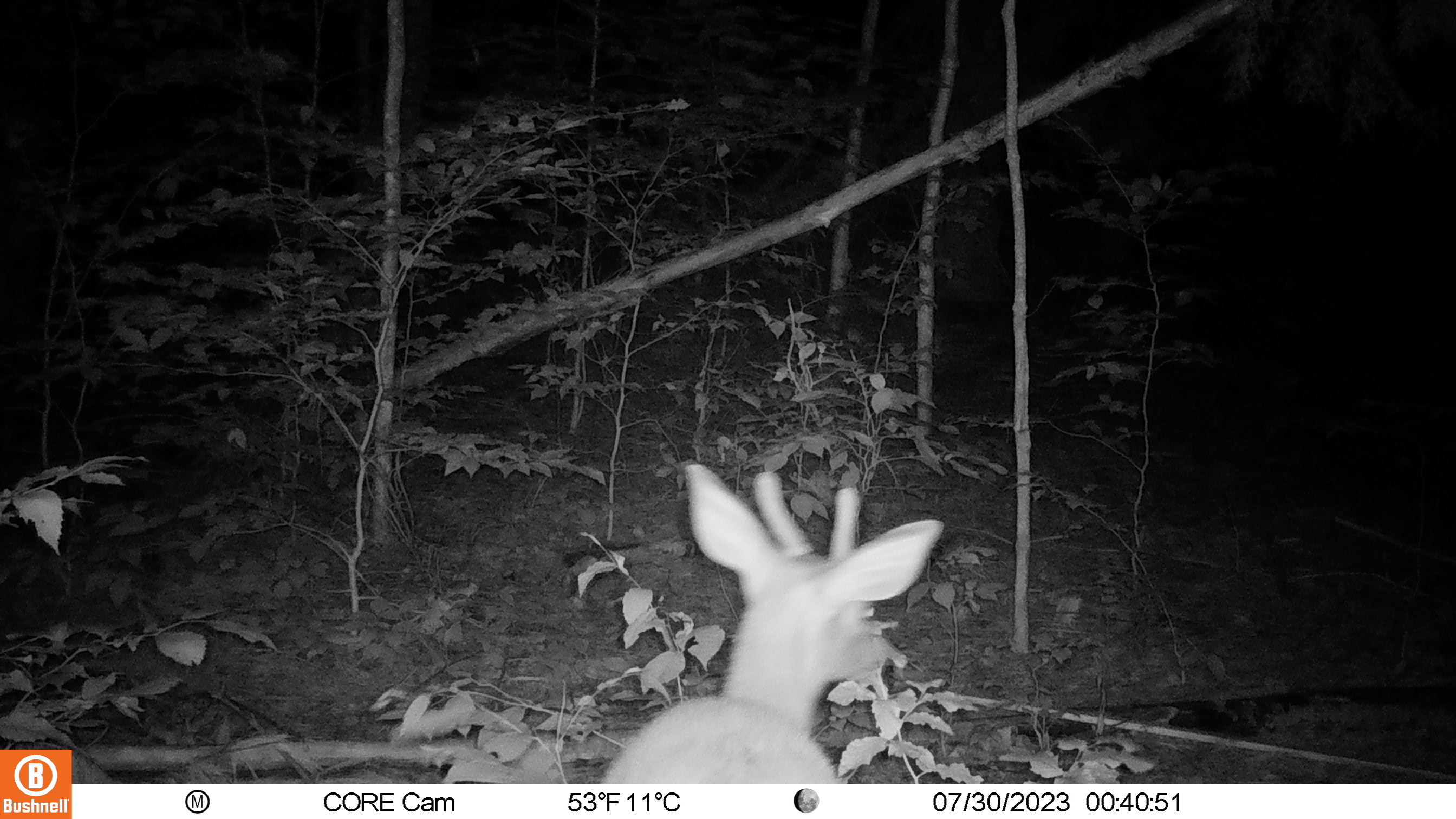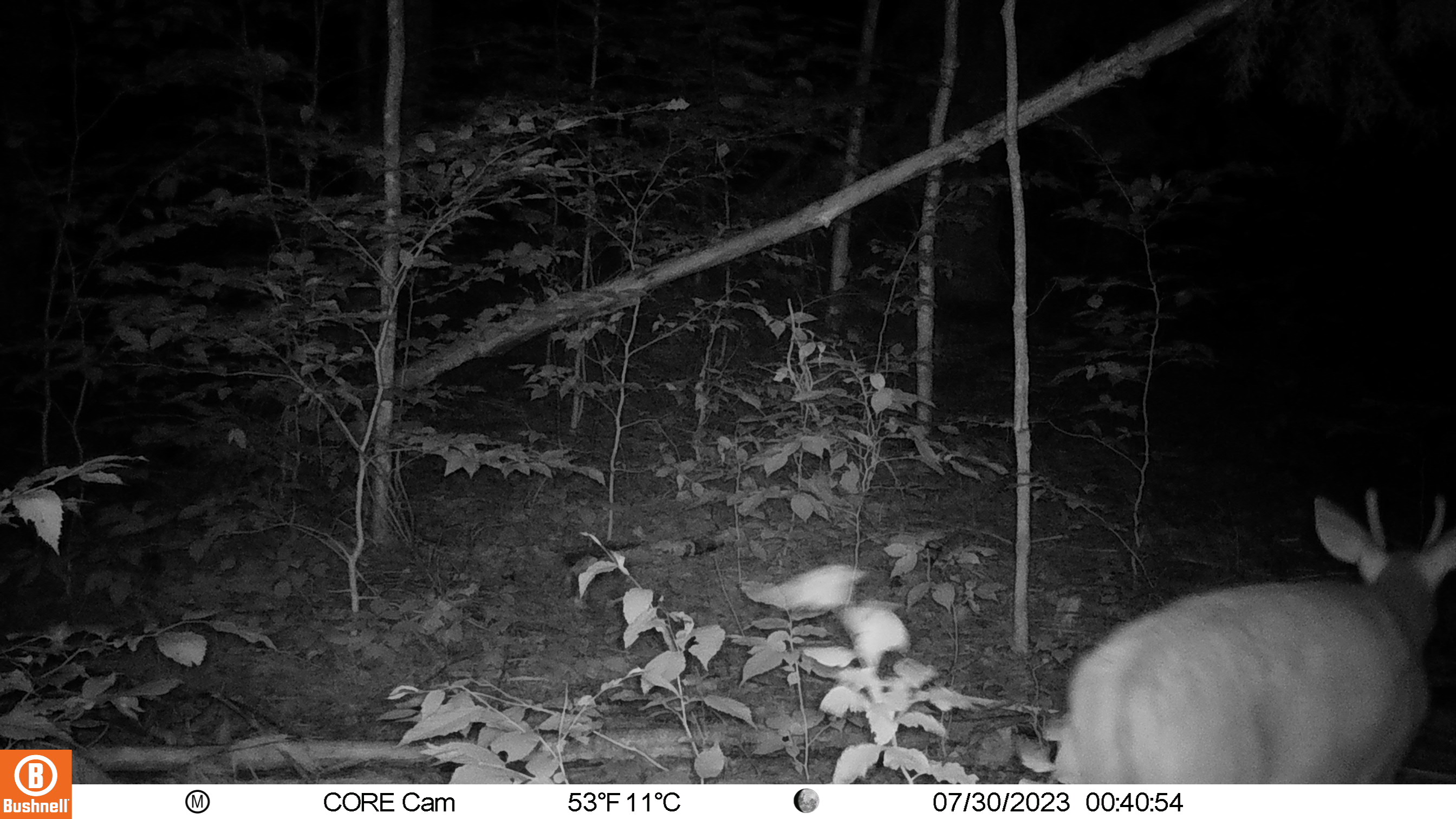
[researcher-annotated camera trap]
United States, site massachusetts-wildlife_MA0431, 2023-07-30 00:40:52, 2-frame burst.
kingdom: Animalia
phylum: Chordata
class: Mammalia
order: Artiodactyla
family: Cervidae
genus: Odocoileus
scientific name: Odocoileus virginianus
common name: white-tailed deer